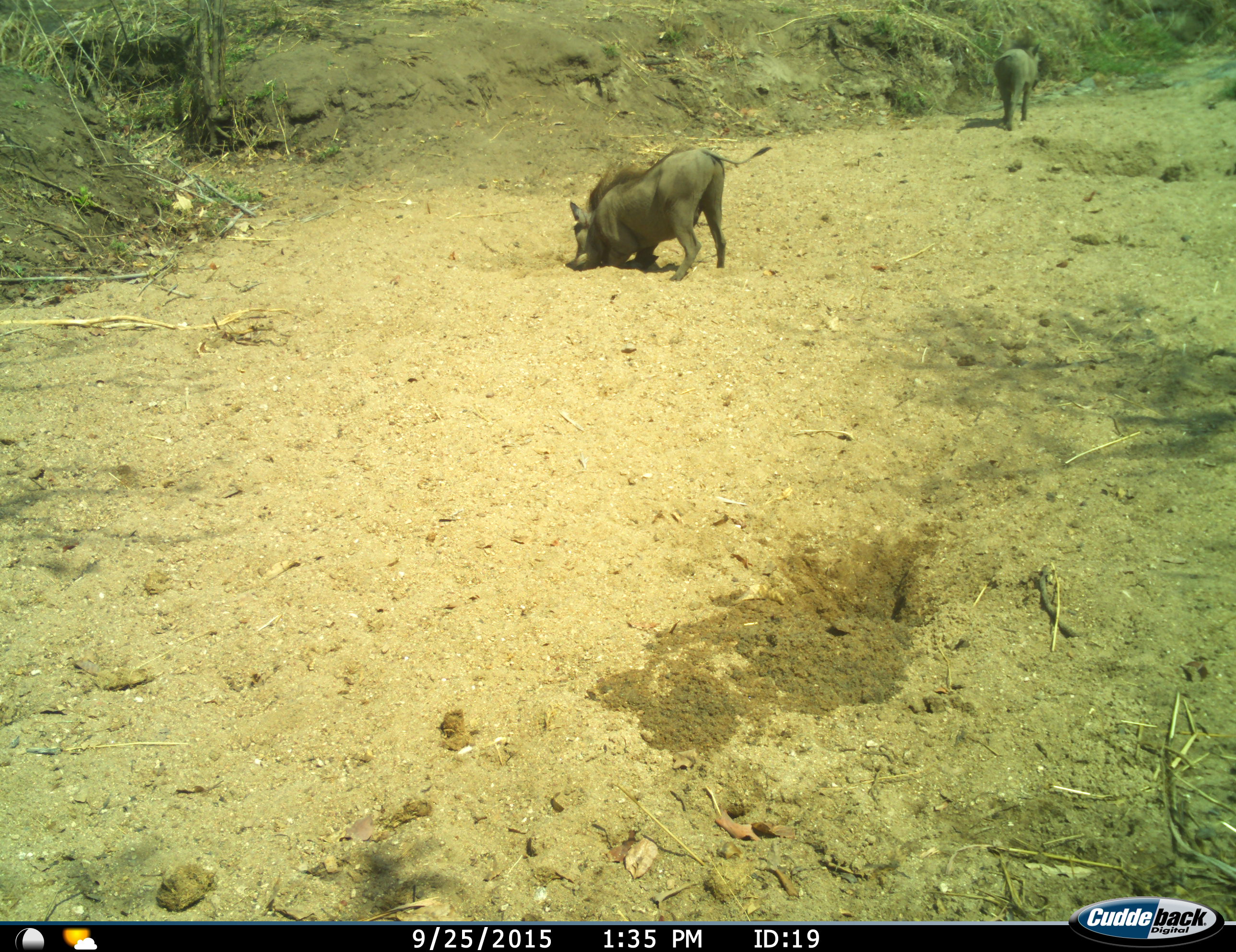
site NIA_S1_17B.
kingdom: Animalia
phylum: Chordata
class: Mammalia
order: Artiodactyla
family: Suidae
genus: Phacochoerus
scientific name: Phacochoerus africanus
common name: warthog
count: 2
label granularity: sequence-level